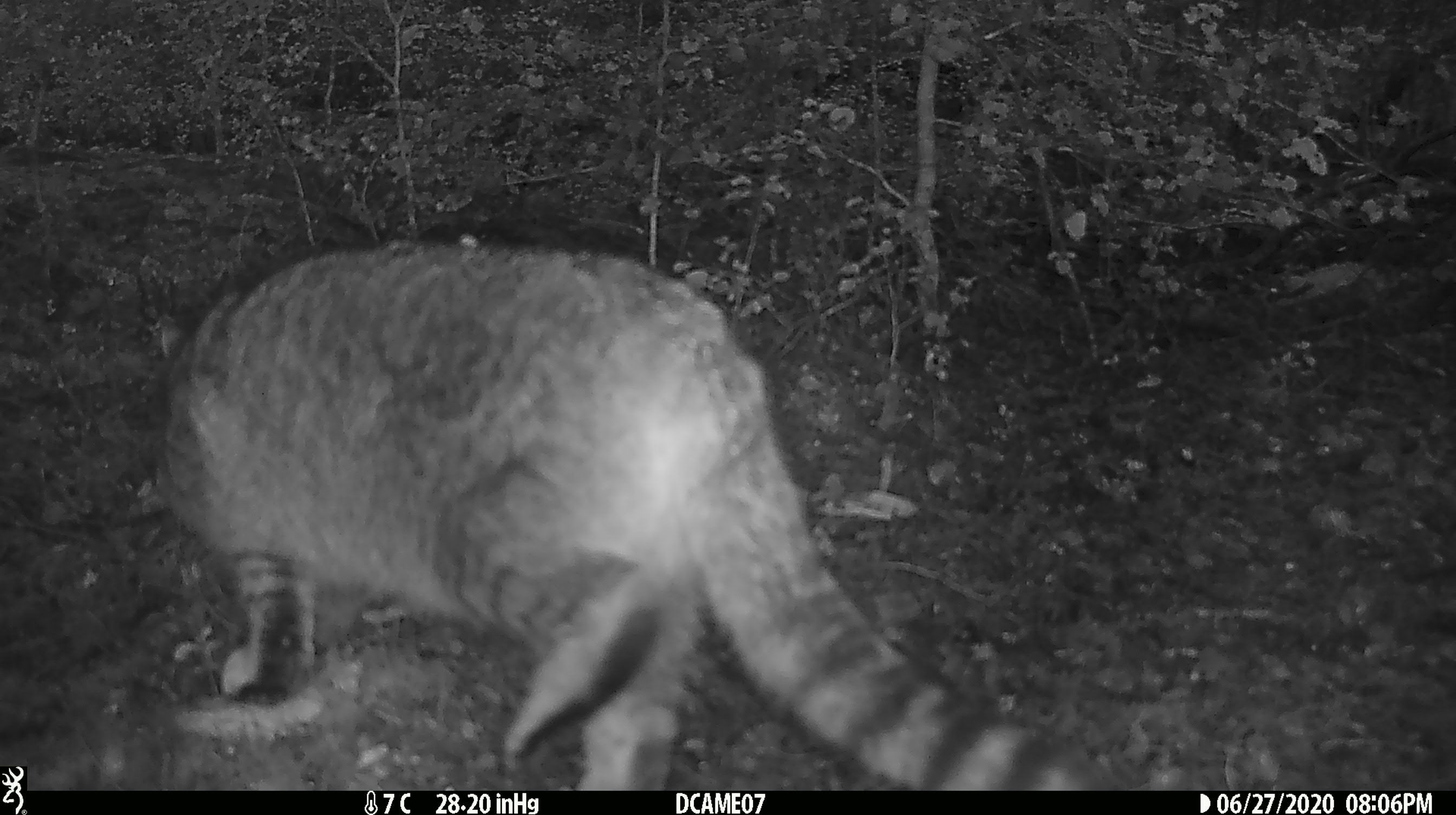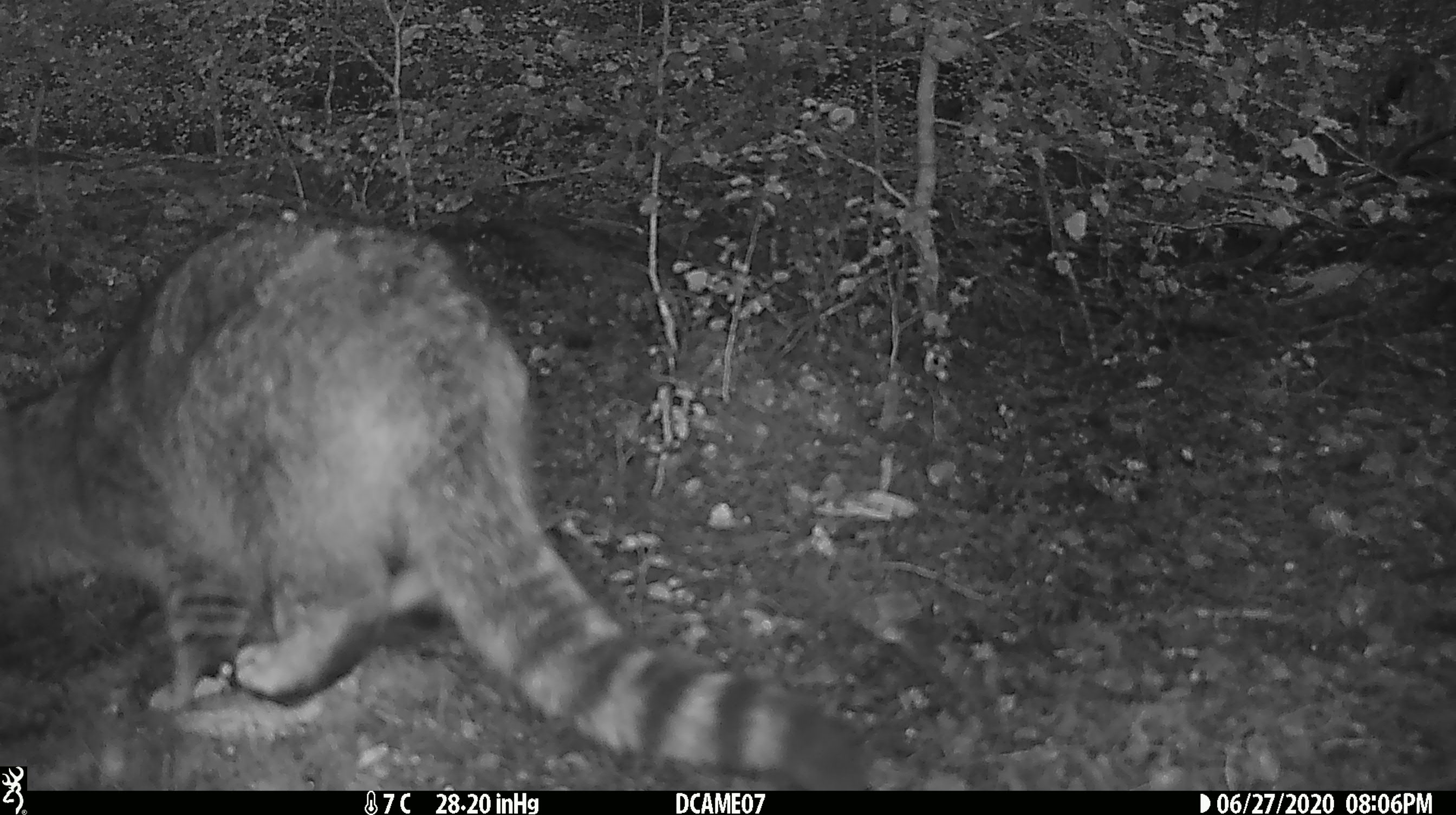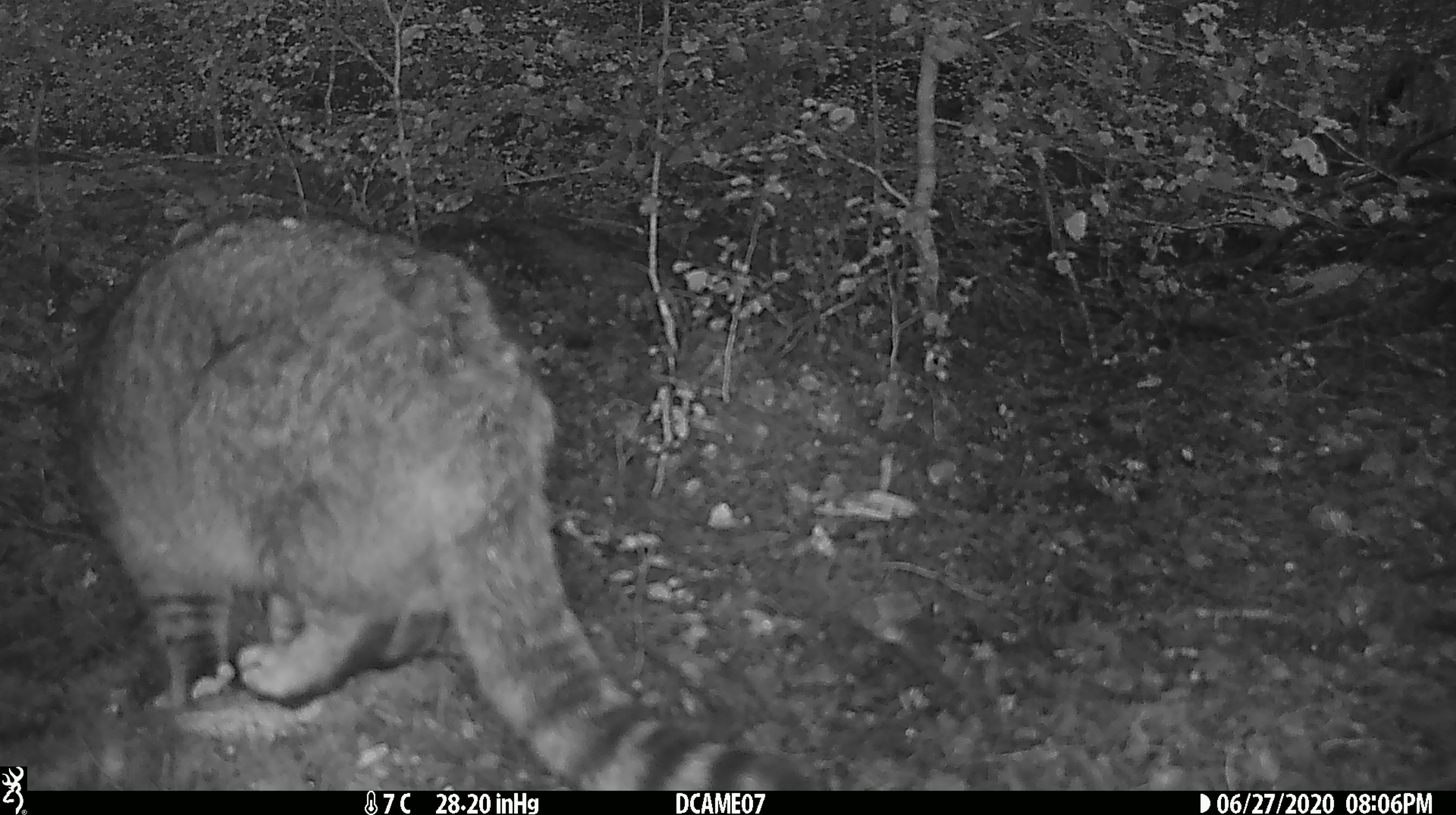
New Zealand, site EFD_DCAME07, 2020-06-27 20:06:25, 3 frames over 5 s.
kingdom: Animalia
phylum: Chordata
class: Mammalia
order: Carnivora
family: Felidae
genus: Felis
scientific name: Felis catus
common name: domestic cat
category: cat